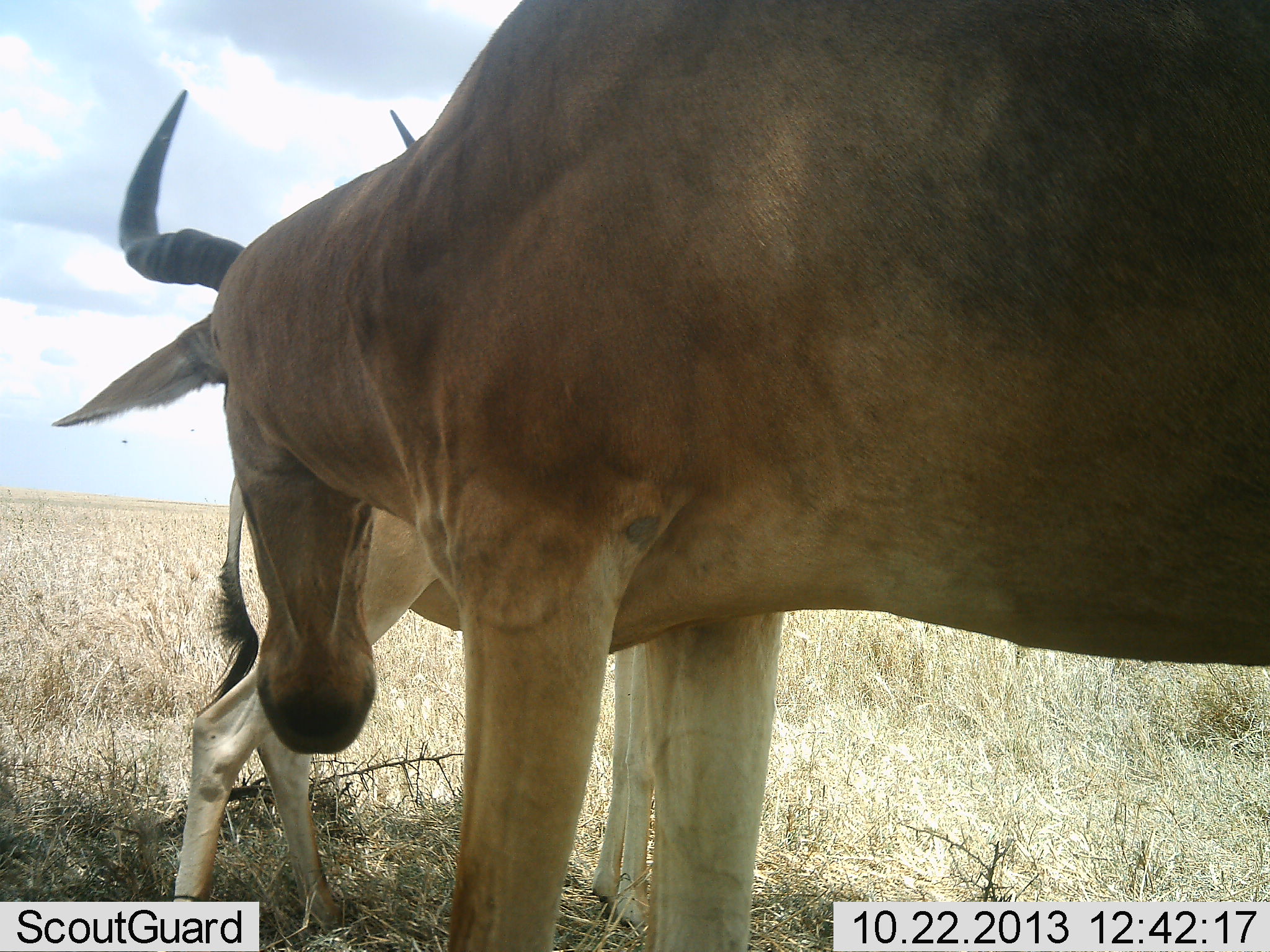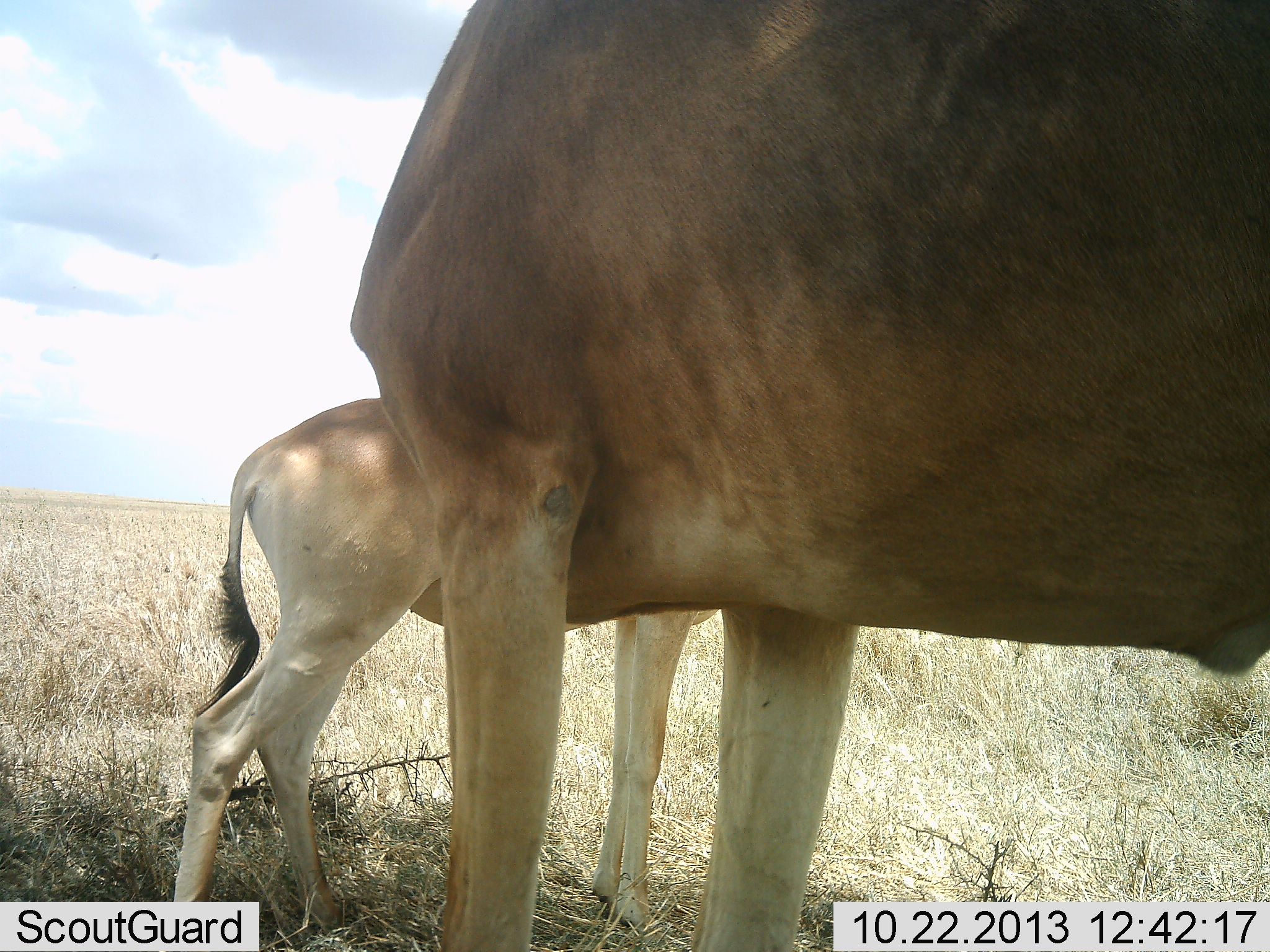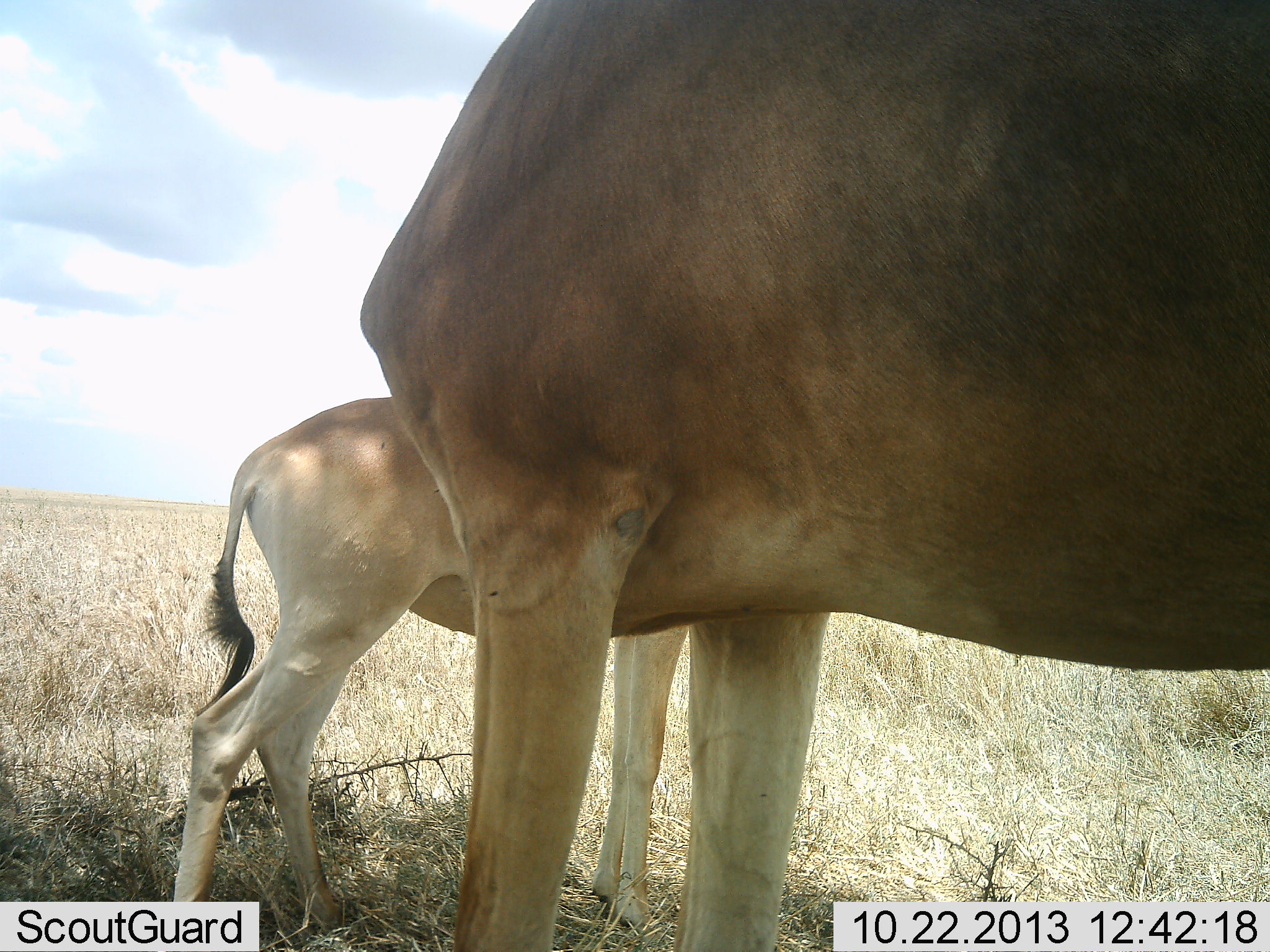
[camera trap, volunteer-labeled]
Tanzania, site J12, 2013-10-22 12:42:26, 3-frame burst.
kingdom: Animalia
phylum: Chordata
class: Mammalia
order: Artiodactyla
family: Bovidae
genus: Alcelaphus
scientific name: Alcelaphus buselaphus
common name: hartebeest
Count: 2.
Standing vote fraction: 90%.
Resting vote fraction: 0%.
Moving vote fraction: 0%.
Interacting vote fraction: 10%.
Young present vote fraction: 80%.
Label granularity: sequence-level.